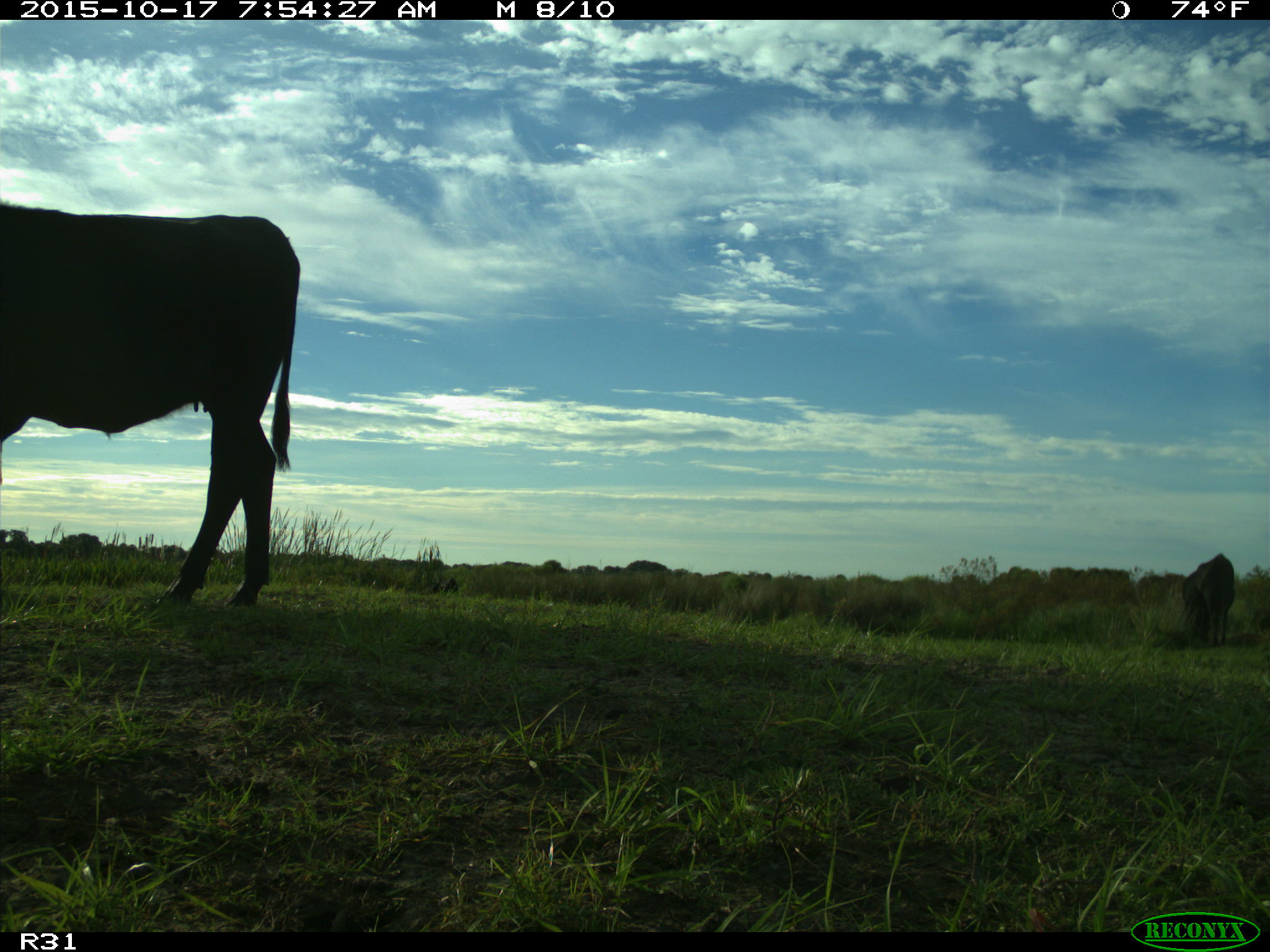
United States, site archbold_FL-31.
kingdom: Animalia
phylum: Chordata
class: Mammalia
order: Artiodactyla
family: Bovidae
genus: Bos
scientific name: Bos taurus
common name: domestic cow